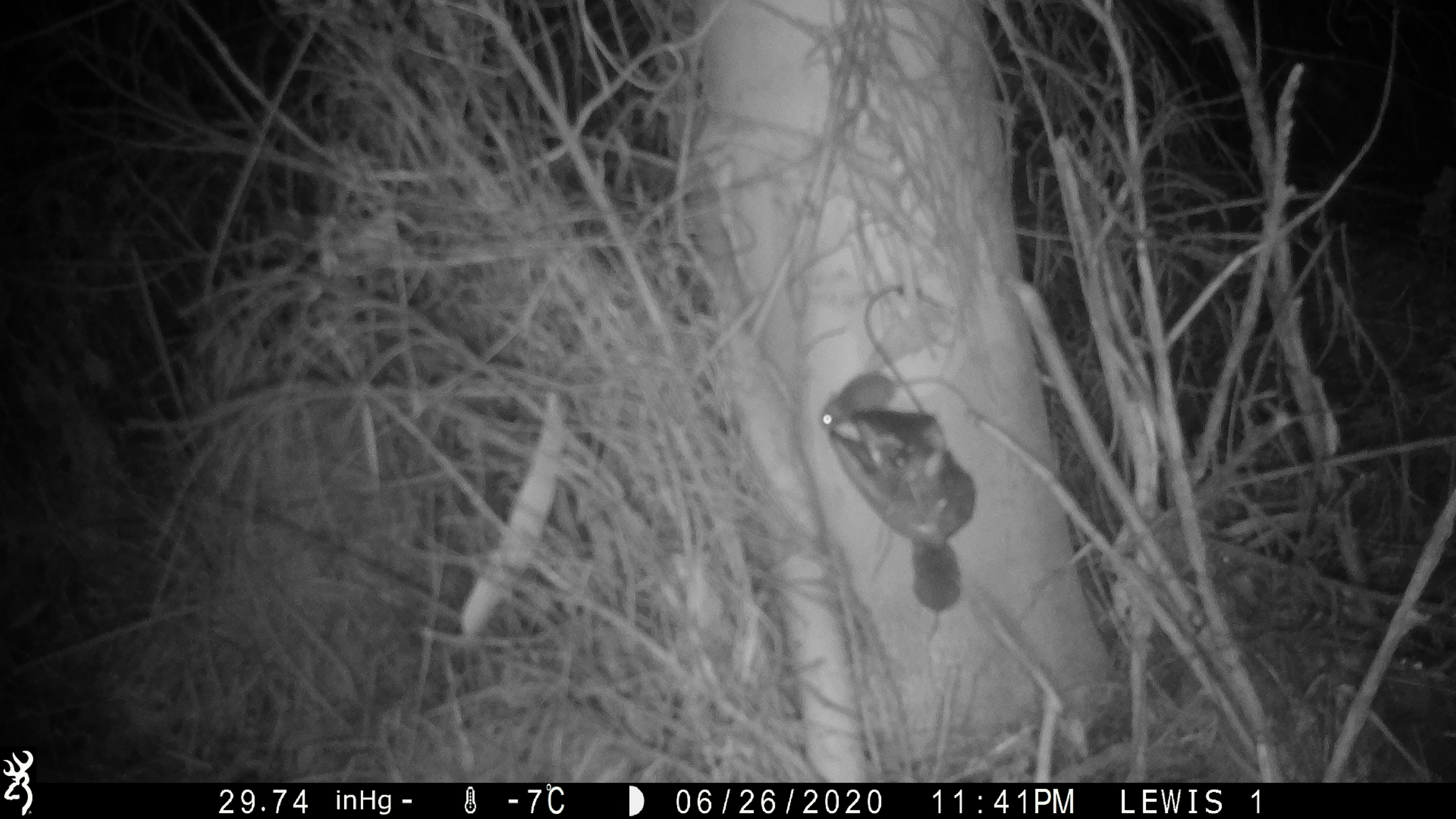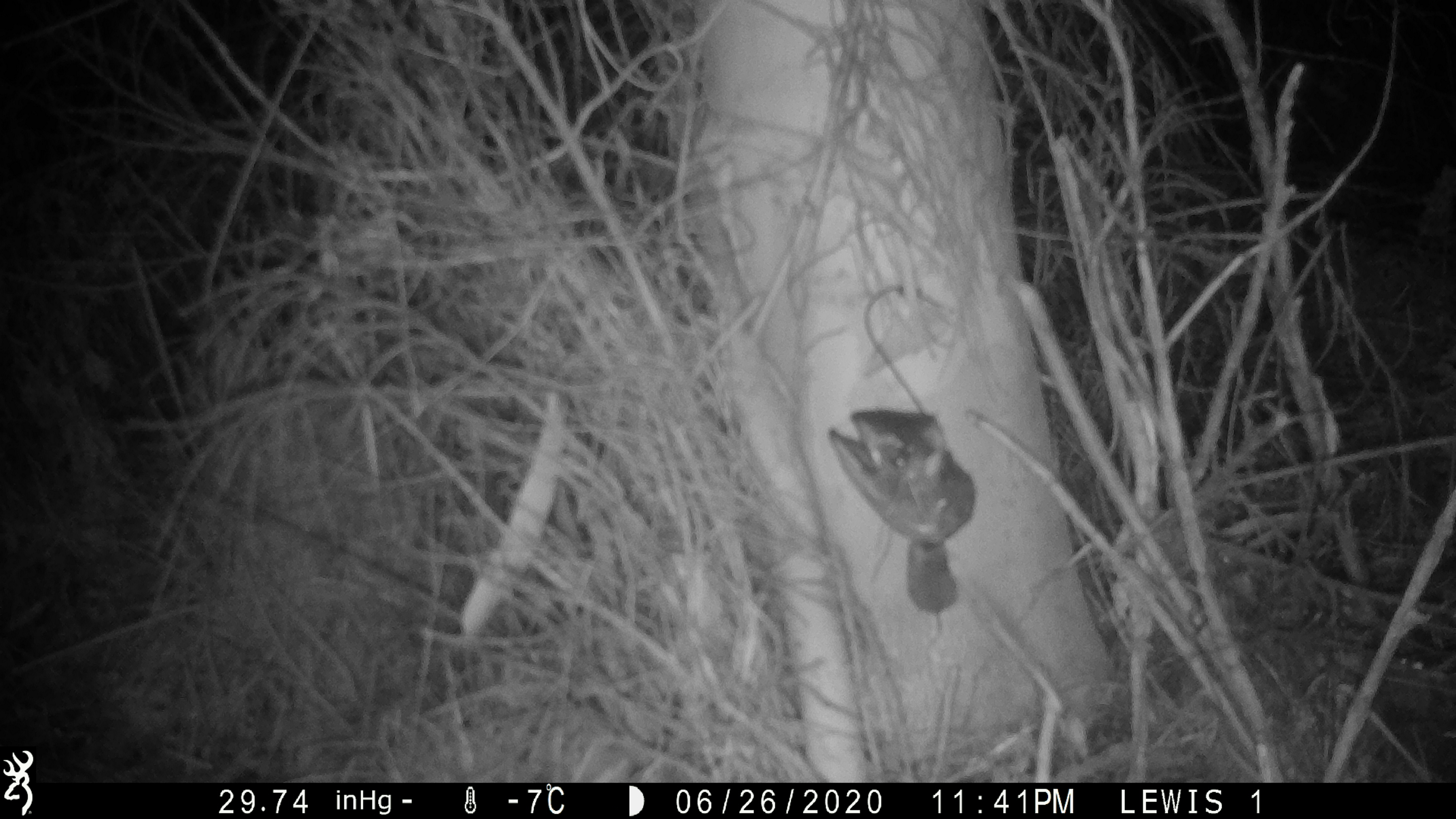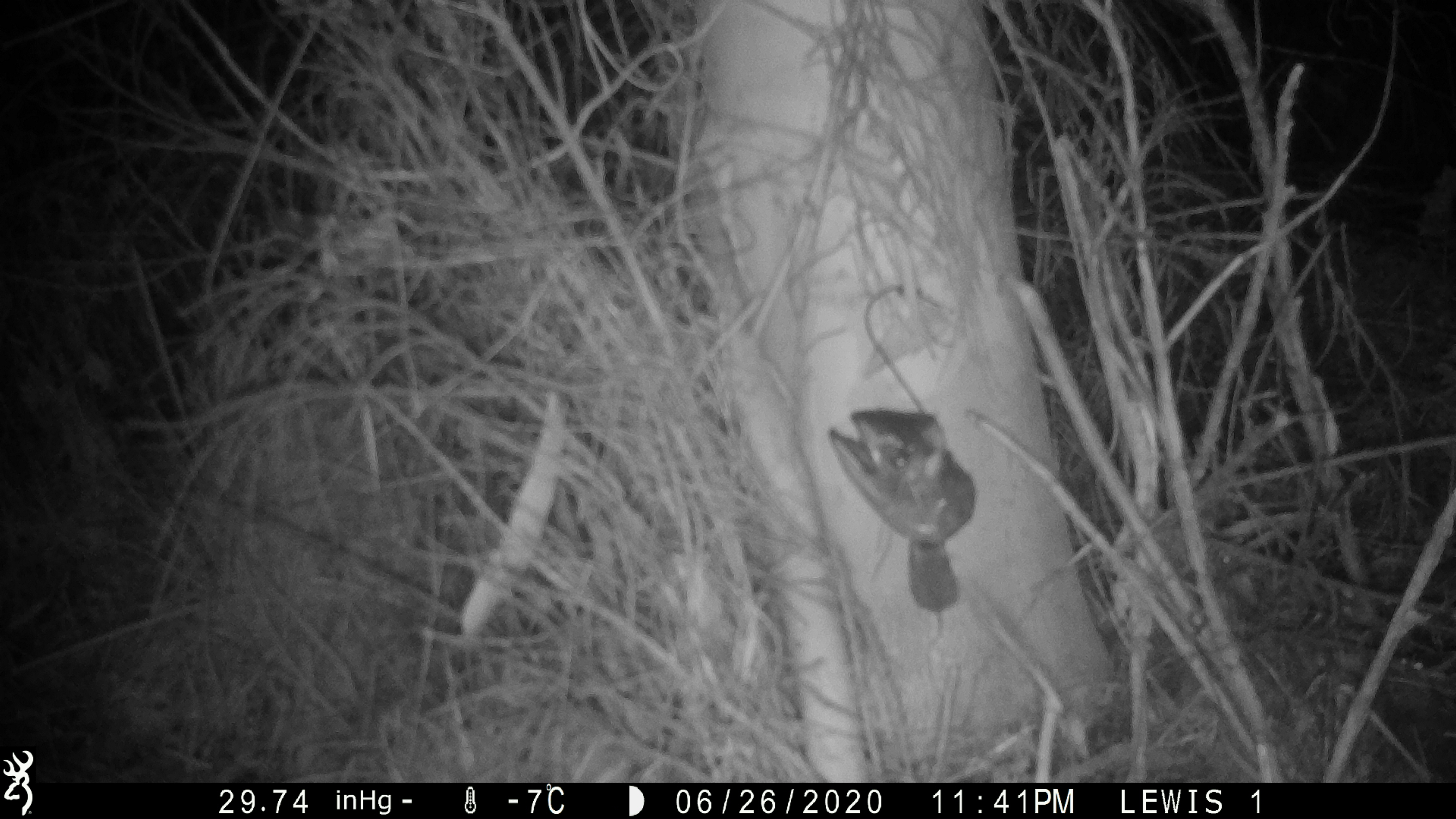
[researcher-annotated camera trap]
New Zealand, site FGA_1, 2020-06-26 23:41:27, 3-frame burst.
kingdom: Animalia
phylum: Chordata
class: Mammalia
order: Rodentia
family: Muridae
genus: Mus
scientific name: Mus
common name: mouse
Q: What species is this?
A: Mouse (Mus).